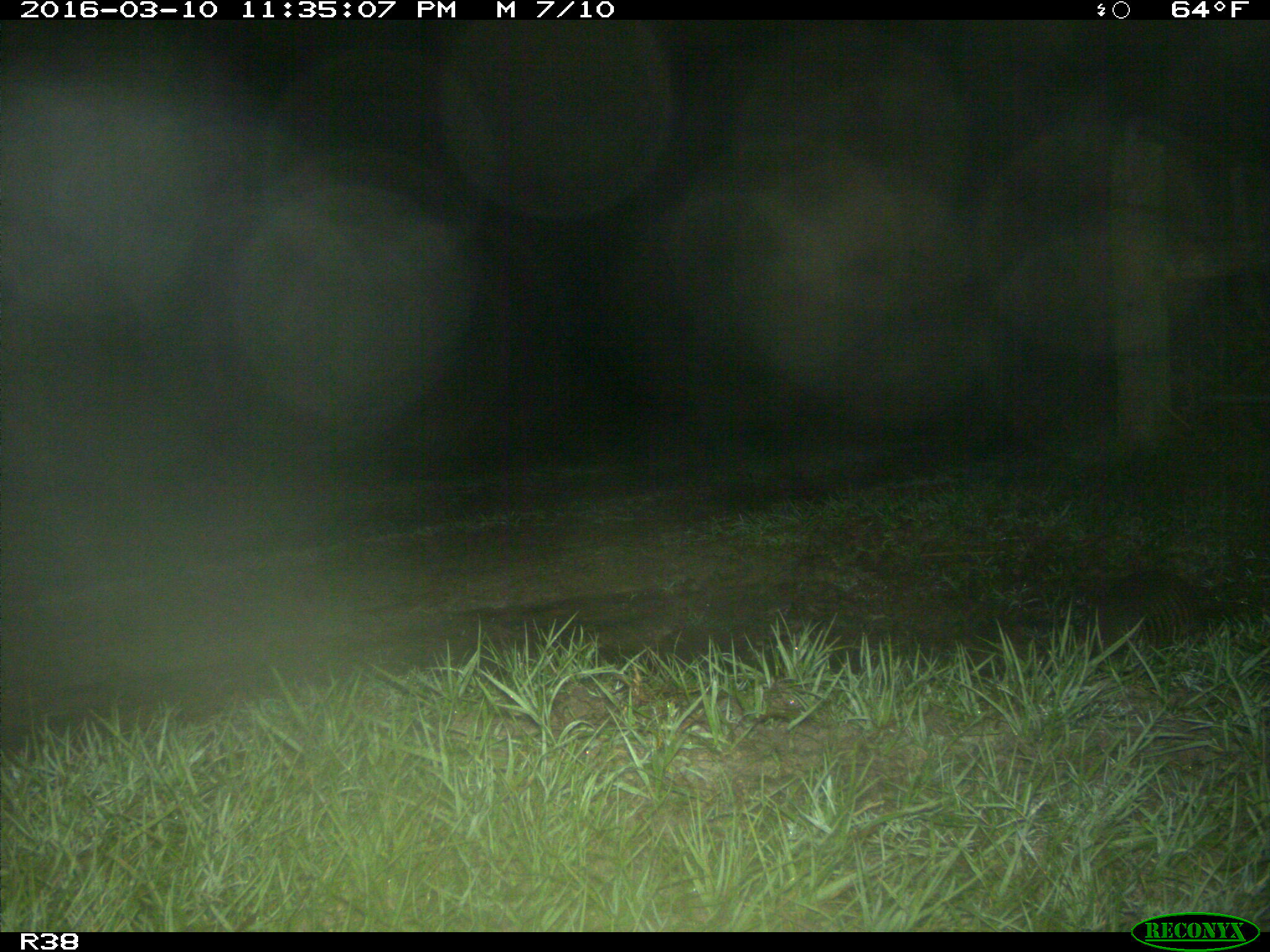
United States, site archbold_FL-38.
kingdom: Animalia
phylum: Chordata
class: Mammalia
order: Cingulata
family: Dasypodidae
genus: Dasypus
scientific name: Dasypus novemcinctus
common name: nine-banded armadillo